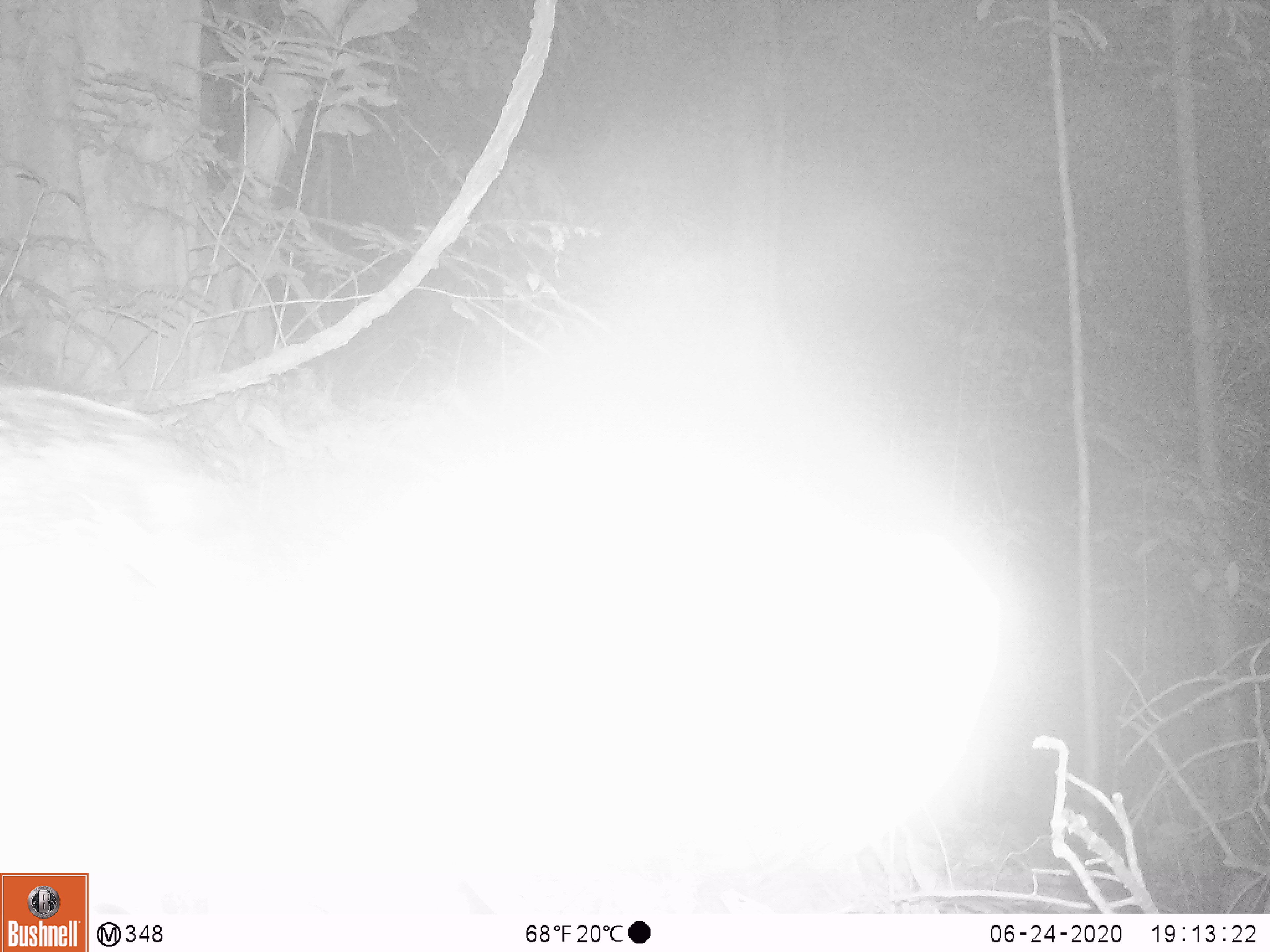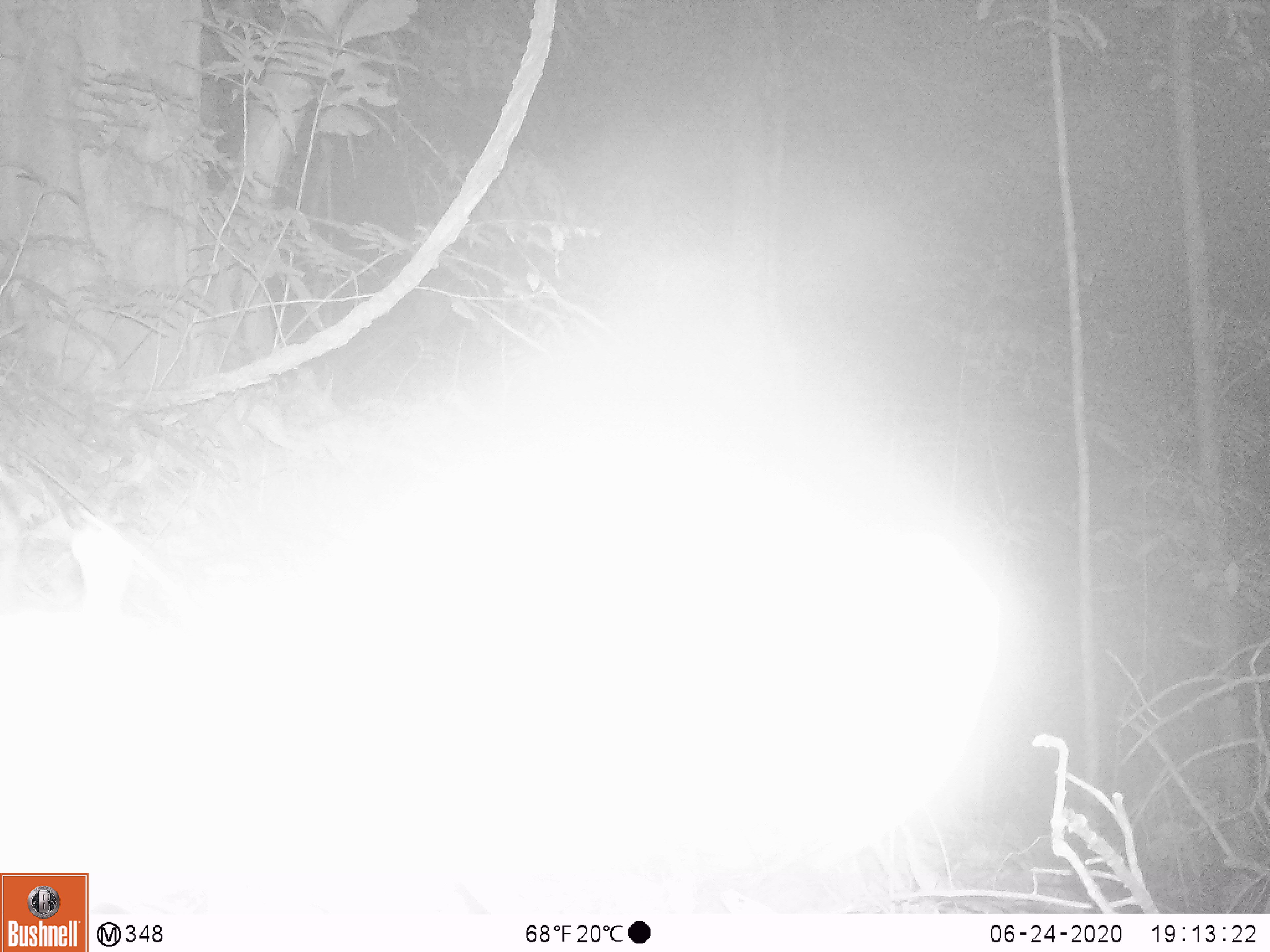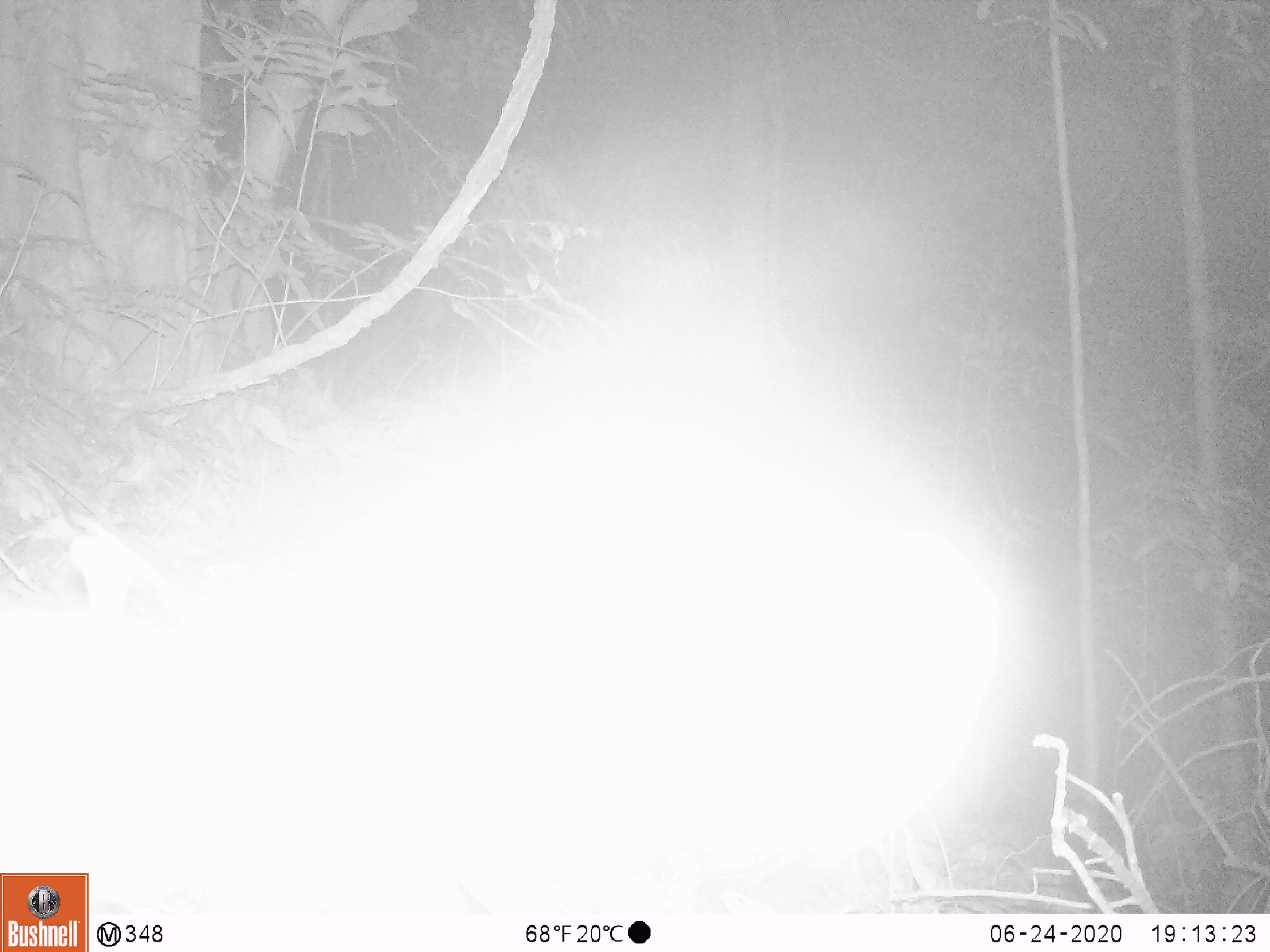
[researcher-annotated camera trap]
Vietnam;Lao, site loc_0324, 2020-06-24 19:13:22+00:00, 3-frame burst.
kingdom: Animalia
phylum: Chordata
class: Mammalia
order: Artiodactyla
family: Suidae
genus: Sus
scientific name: Sus scrofa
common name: eurasian wild pig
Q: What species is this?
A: Eurasian wild pig (Sus scrofa).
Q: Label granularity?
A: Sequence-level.